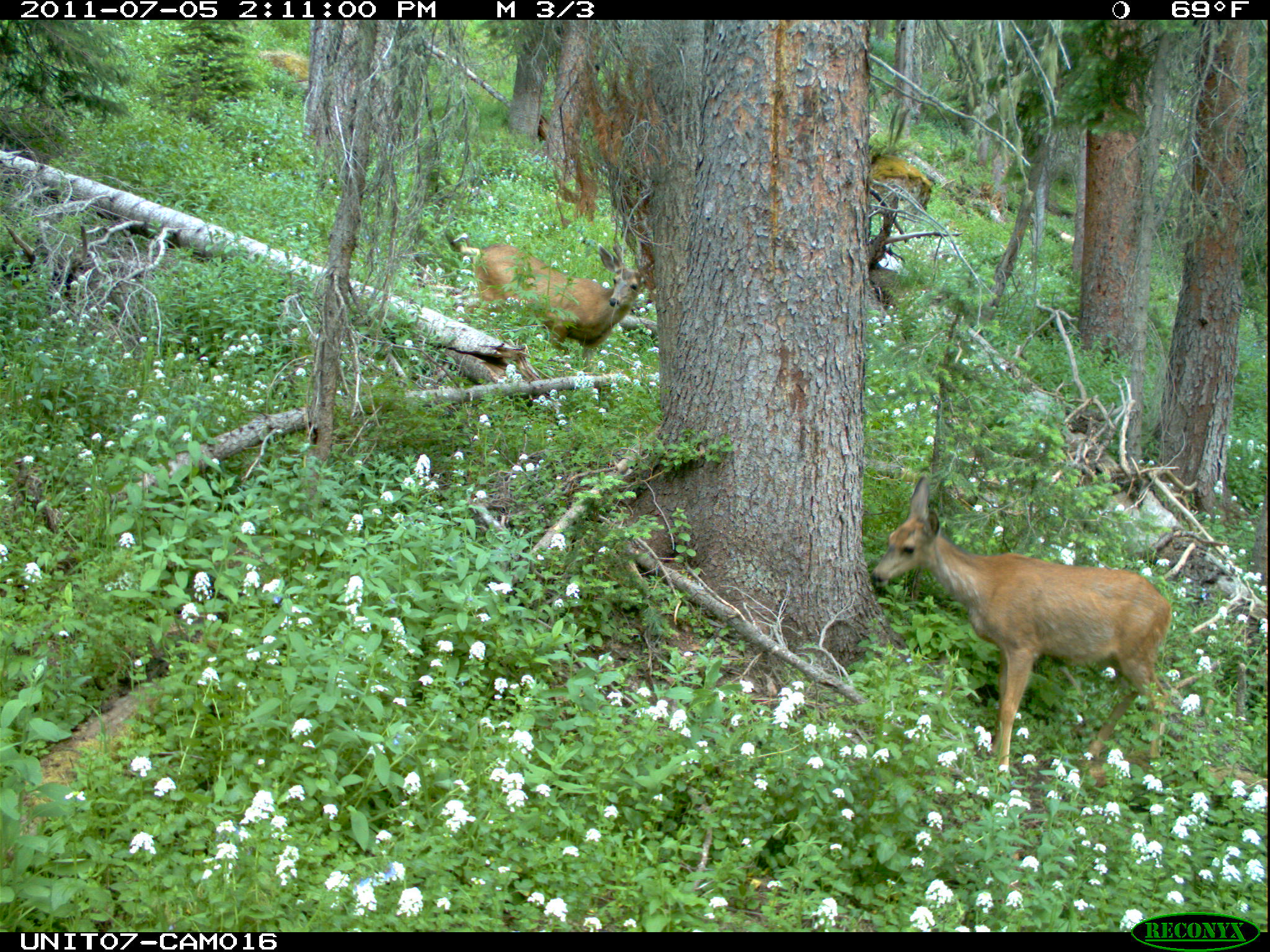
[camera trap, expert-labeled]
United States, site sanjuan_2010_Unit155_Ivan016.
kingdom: Animalia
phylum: Chordata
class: Mammalia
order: Artiodactyla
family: Cervidae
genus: Odocoileus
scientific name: Odocoileus hemionus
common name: mule deer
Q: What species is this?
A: Odocoileus hemionus (mule deer).